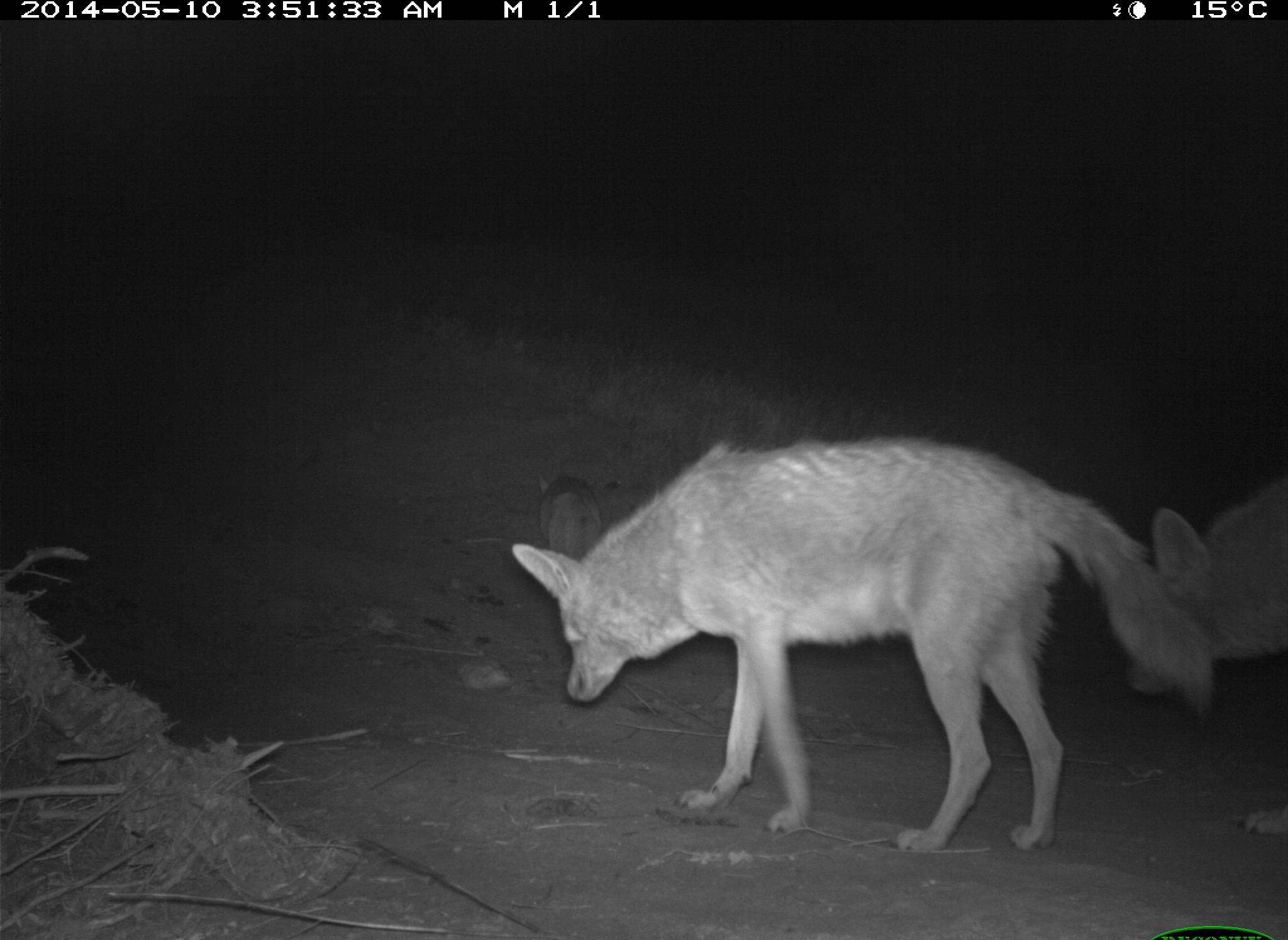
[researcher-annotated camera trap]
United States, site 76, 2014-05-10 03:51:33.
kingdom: Animalia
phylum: Chordata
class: Mammalia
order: Carnivora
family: Canidae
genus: Canis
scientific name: Canis latrans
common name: coyote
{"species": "coyote (Canis latrans)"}